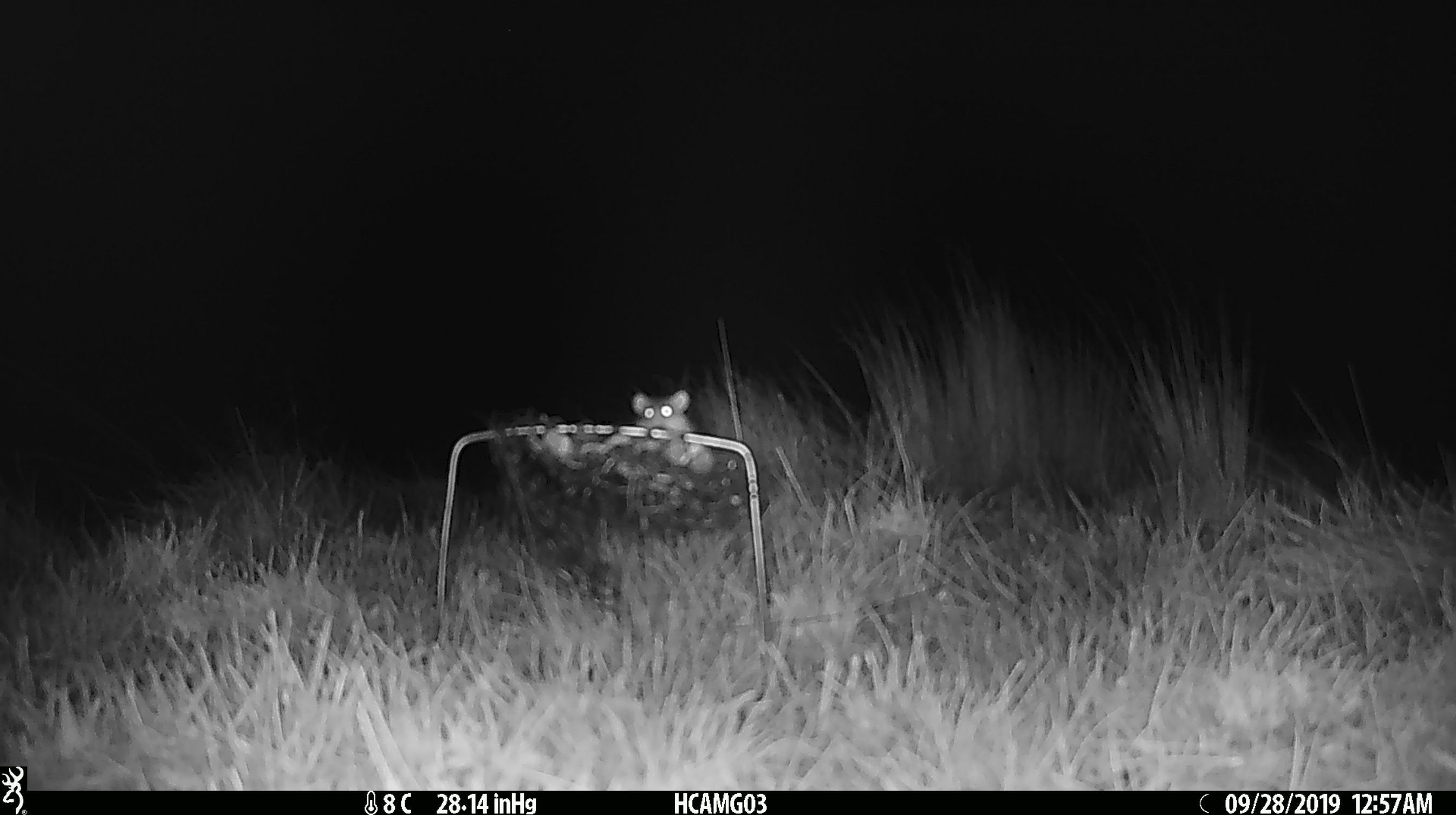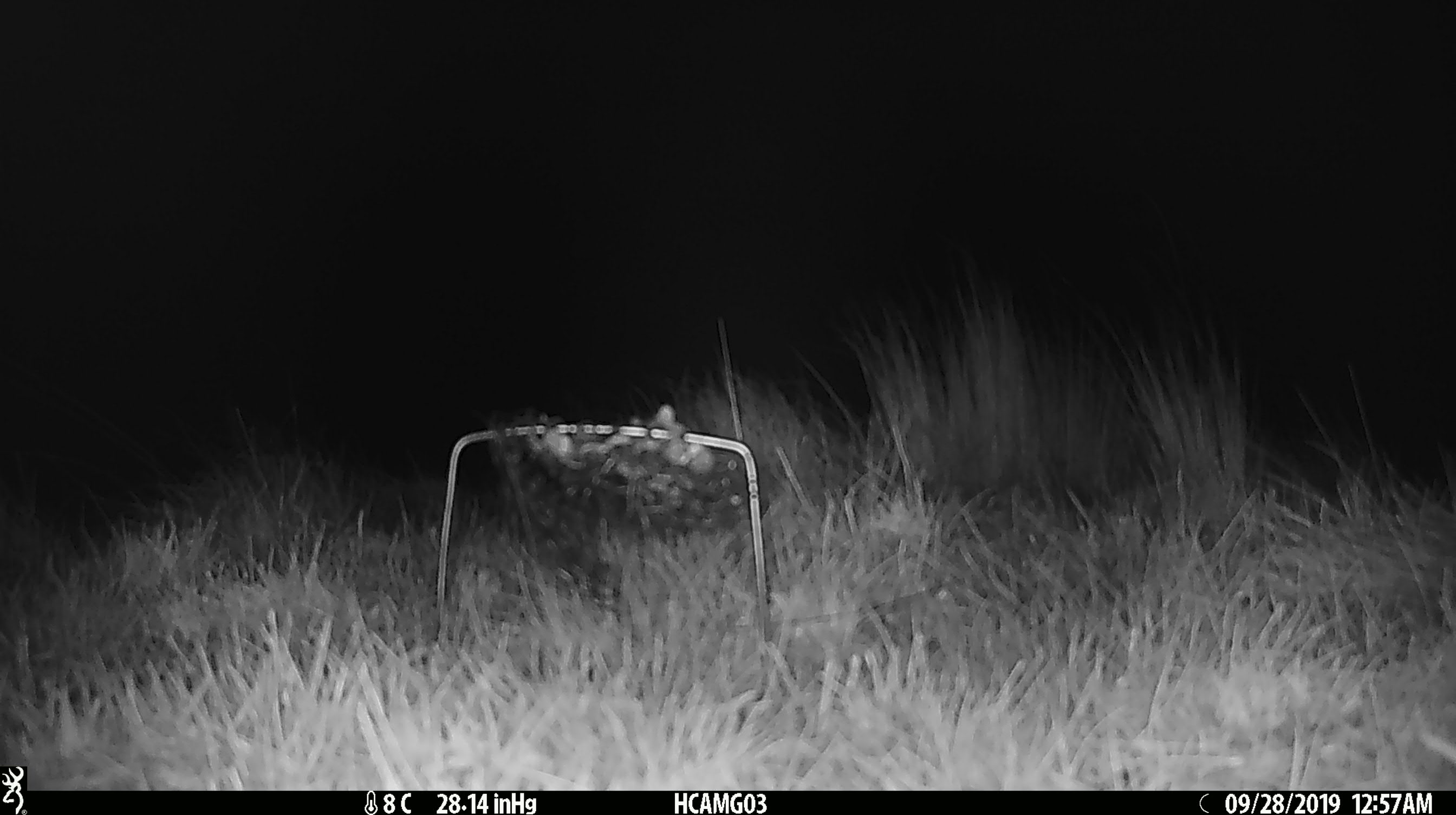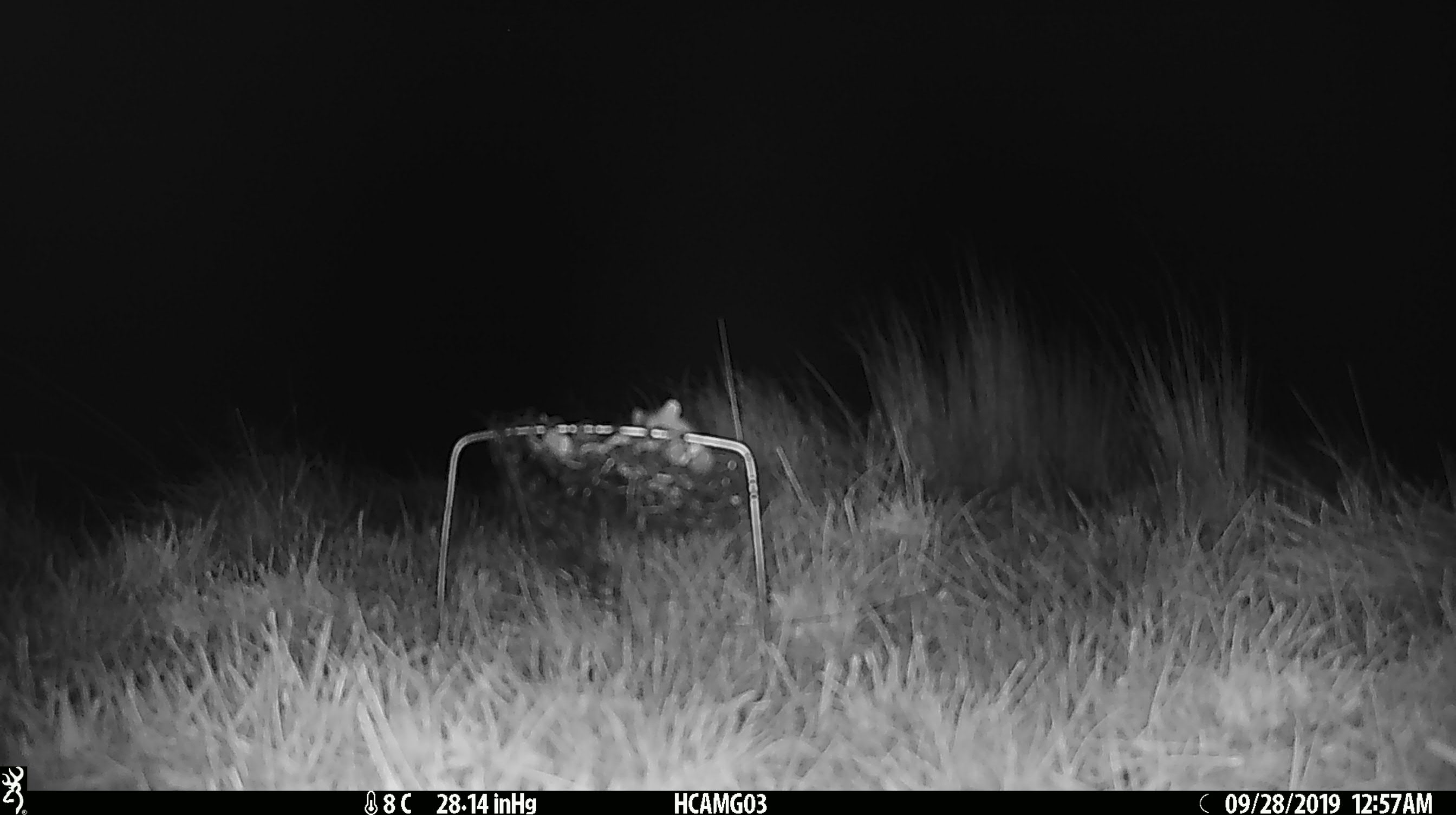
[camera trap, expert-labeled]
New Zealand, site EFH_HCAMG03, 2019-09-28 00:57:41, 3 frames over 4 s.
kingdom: Animalia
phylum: Chordata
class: Mammalia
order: Rodentia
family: Muridae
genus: Mus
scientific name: Mus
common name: mouse